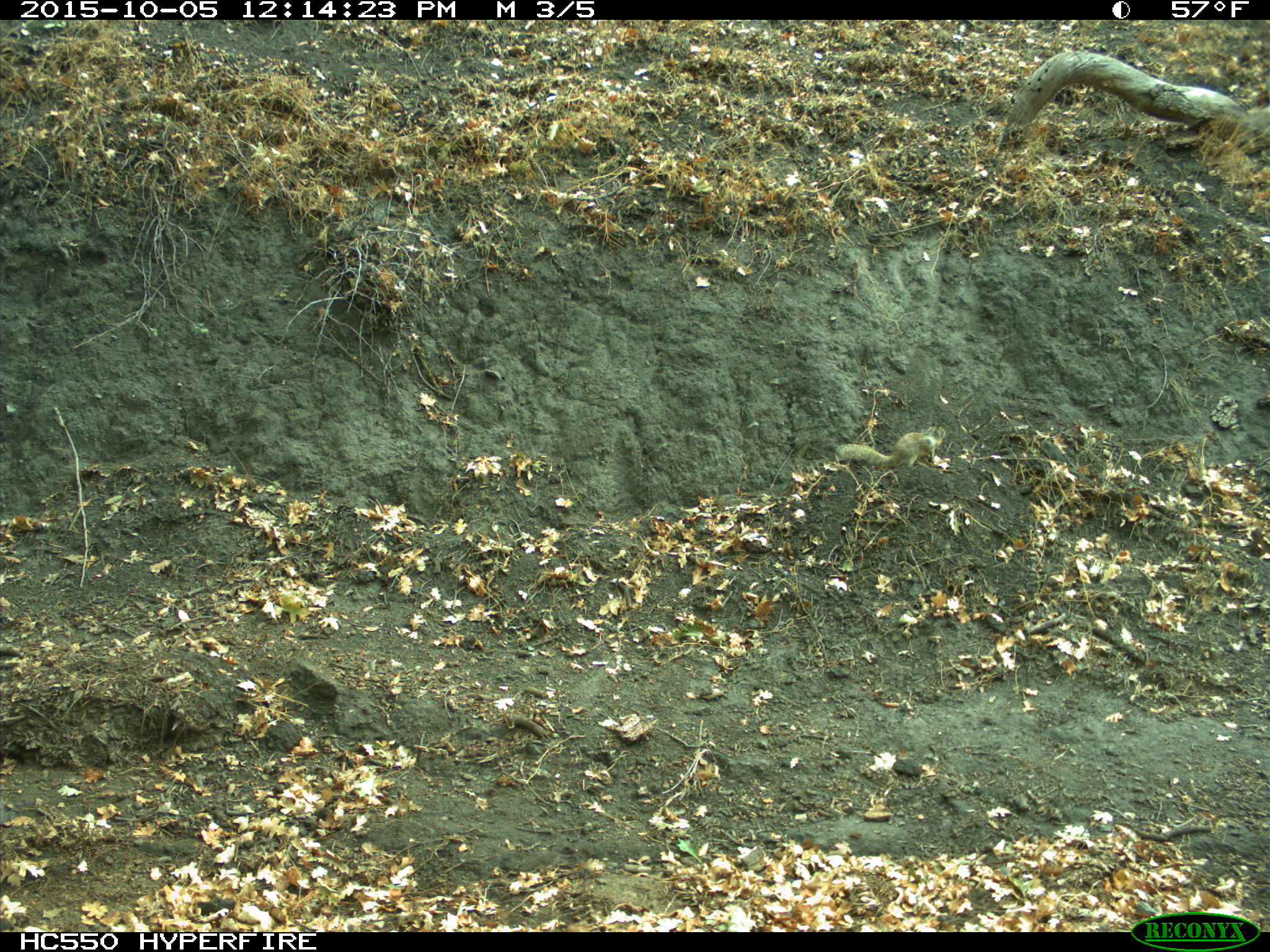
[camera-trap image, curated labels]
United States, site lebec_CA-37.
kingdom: Animalia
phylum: Chordata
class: Mammalia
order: Rodentia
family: Sciuridae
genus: Otospermophilus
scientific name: Otospermophilus beecheyi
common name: california ground squirrel